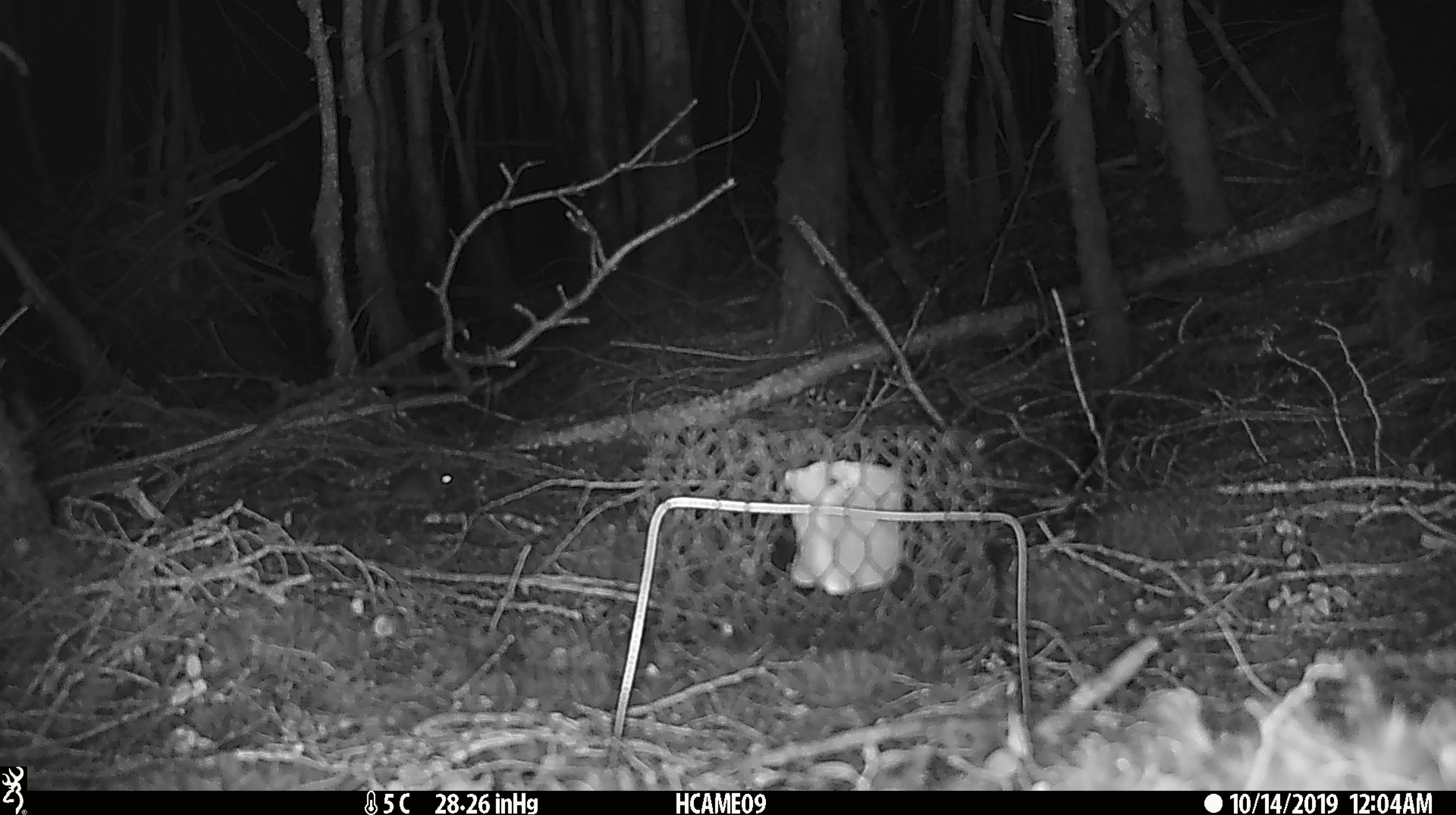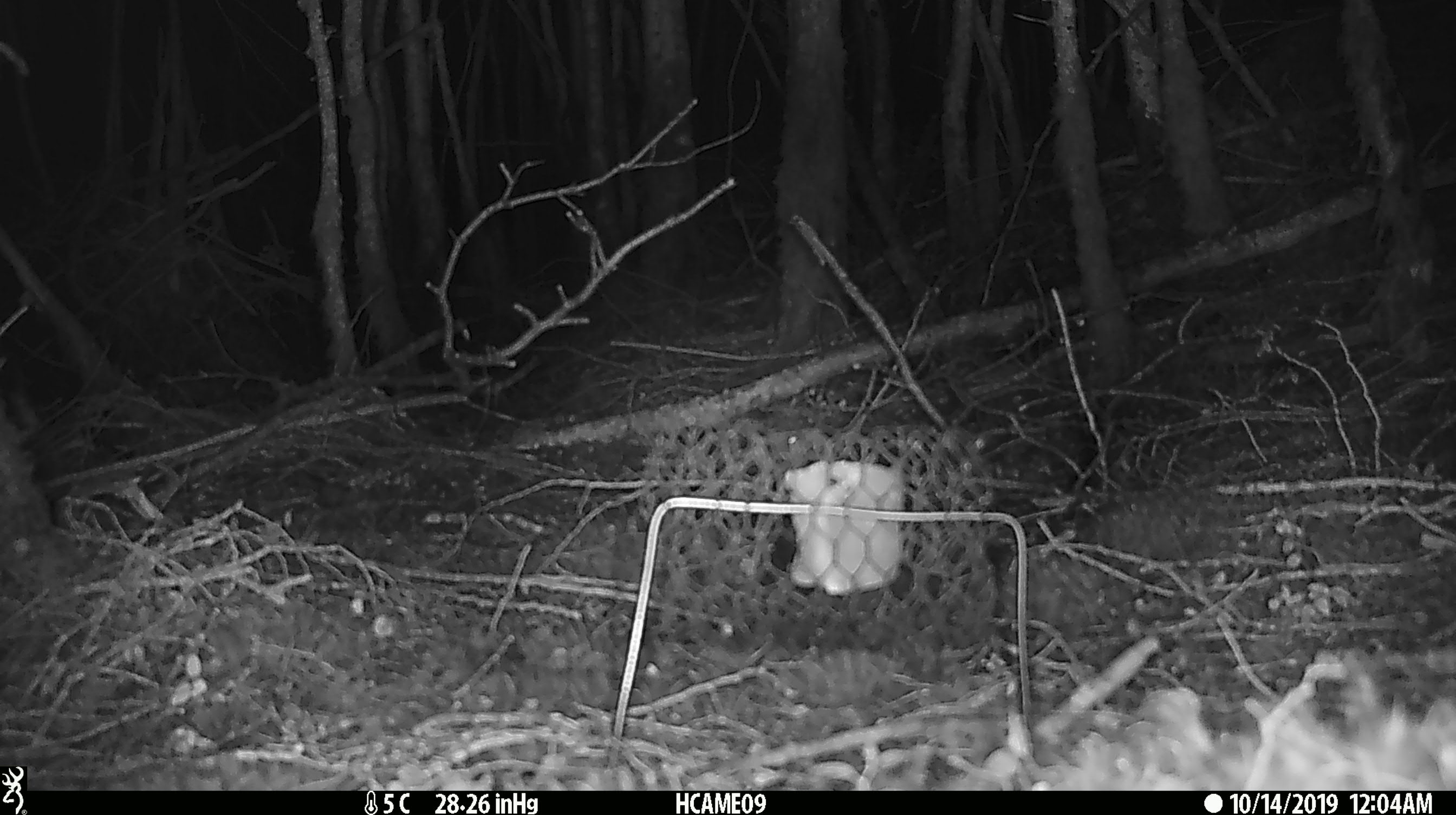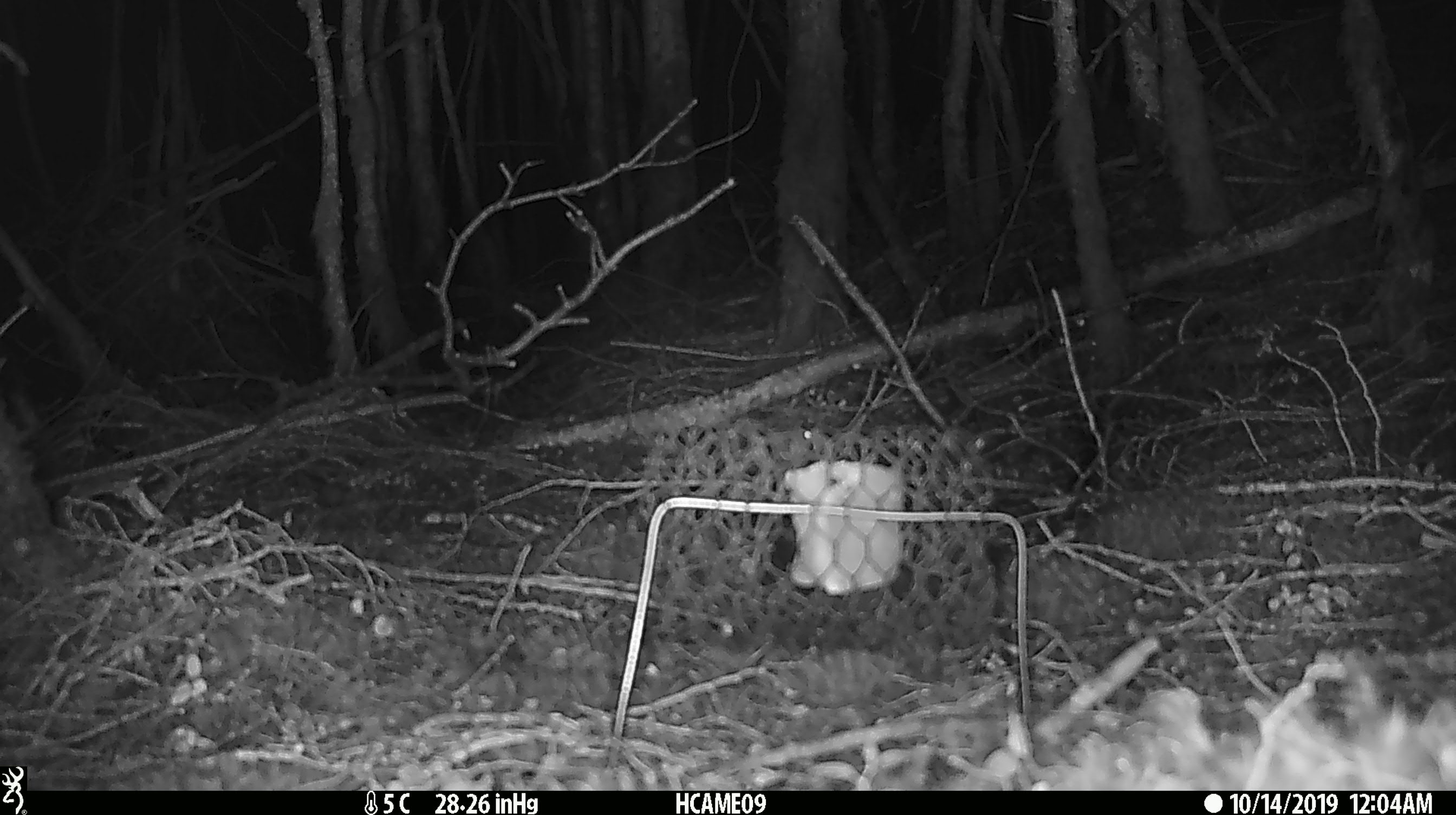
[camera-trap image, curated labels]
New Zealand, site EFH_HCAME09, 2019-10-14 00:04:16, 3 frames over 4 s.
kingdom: Animalia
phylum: Chordata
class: Mammalia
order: Rodentia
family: Muridae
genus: Mus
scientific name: Mus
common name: mouse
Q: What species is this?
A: Mouse (Mus).